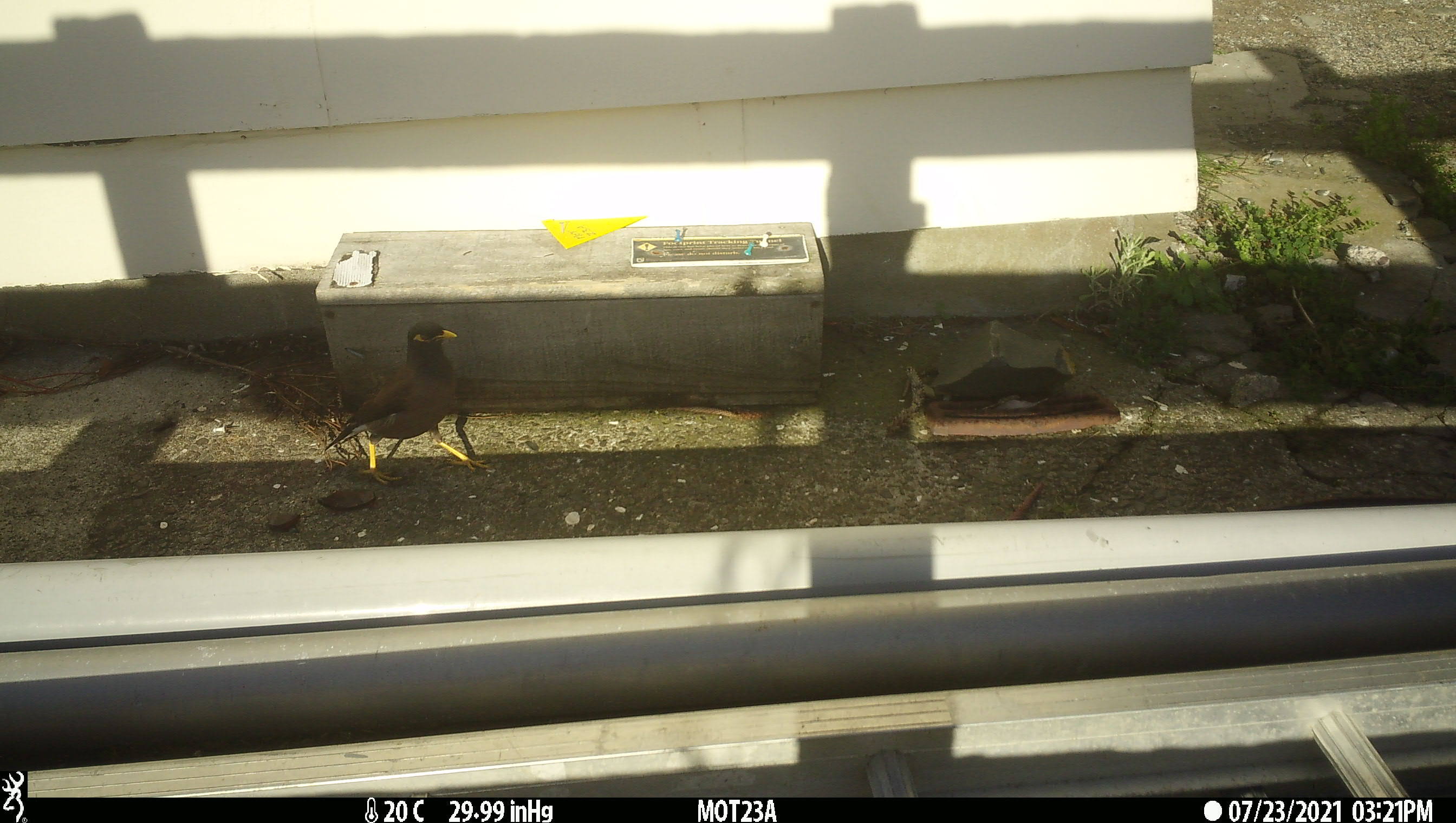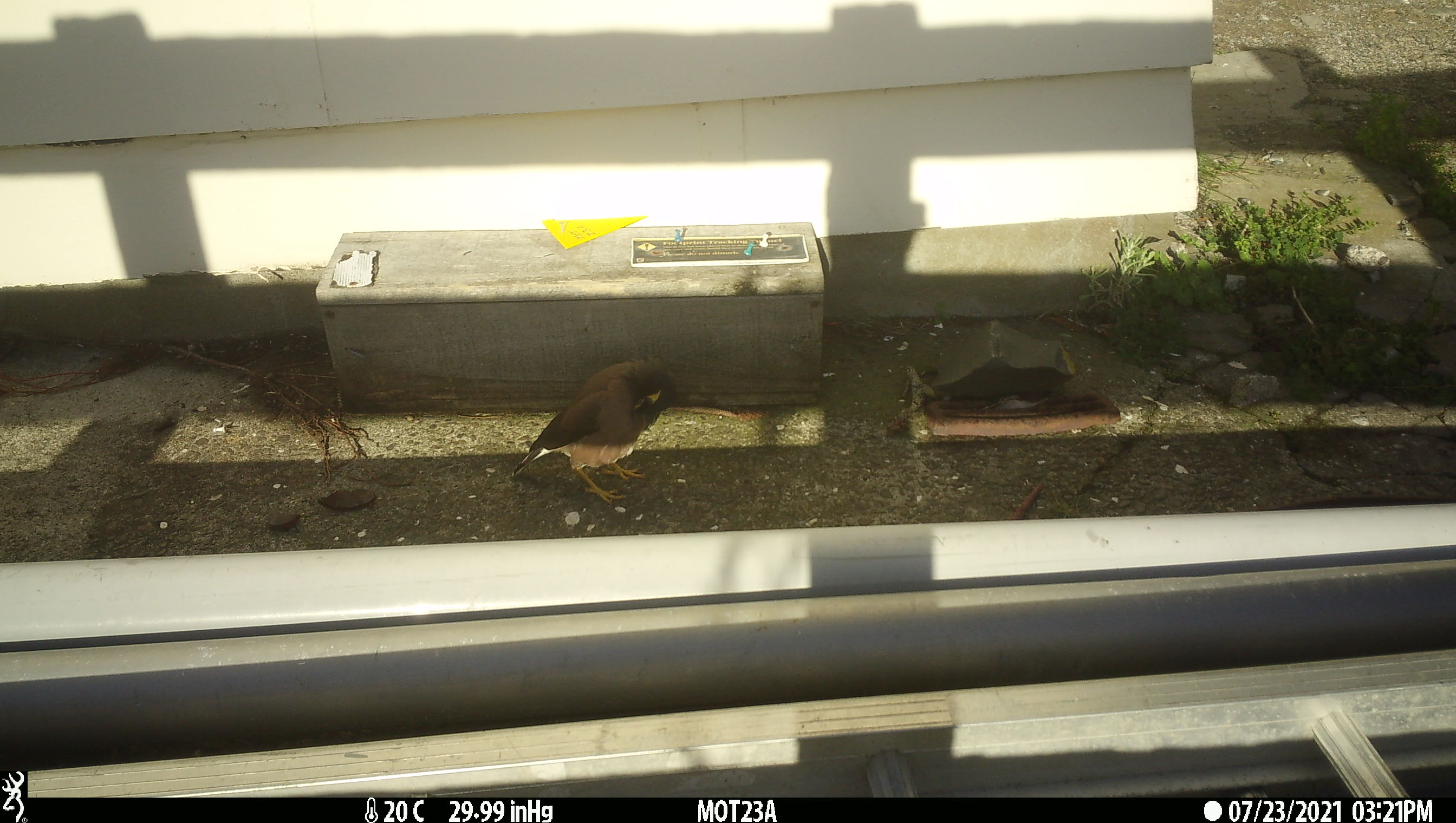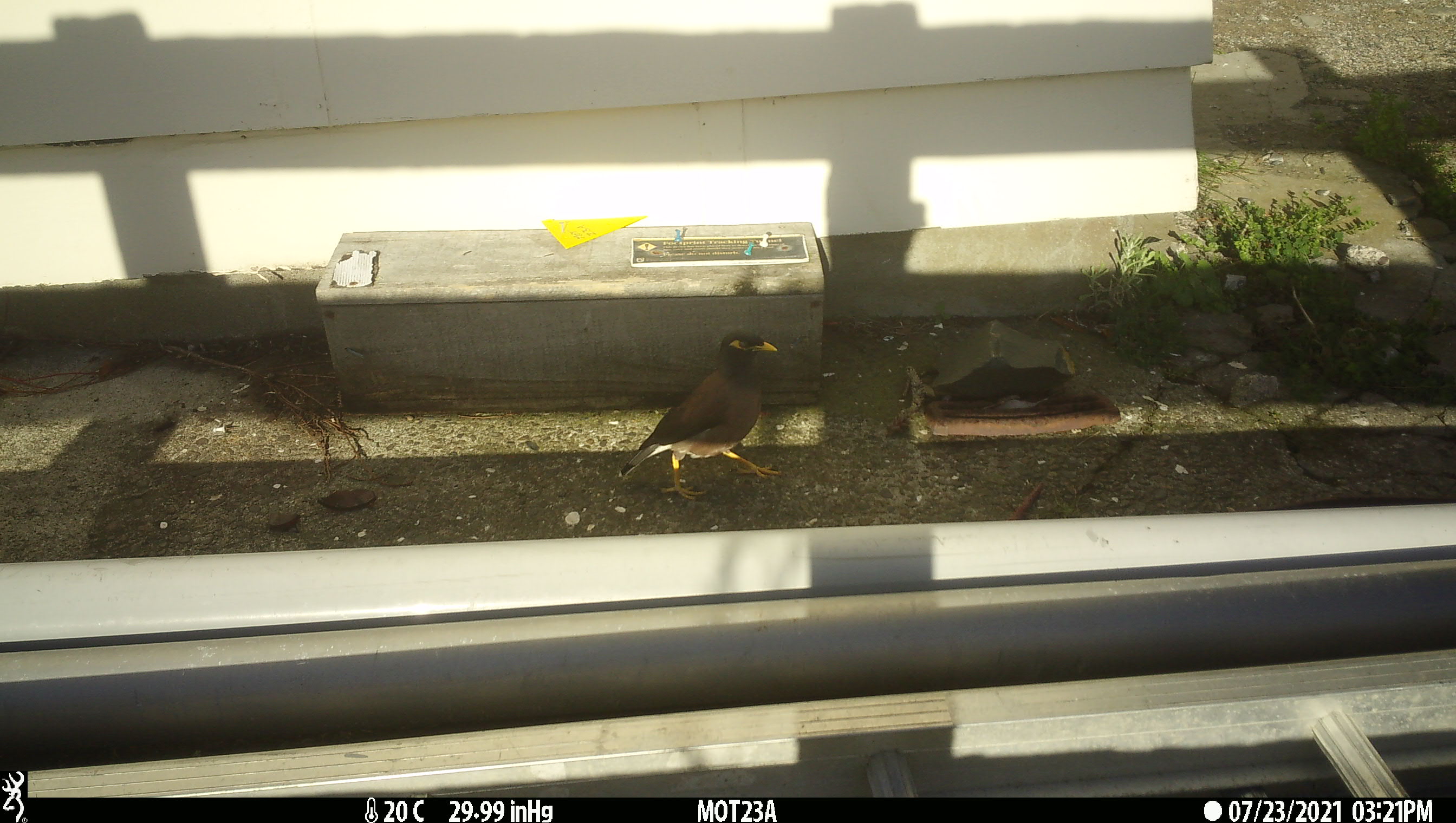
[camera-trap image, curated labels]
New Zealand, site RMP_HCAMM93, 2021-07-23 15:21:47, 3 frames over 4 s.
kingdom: Animalia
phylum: Chordata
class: Aves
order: Passeriformes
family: Sturnidae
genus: Acridotheres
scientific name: Acridotheres tristis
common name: common myna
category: myna